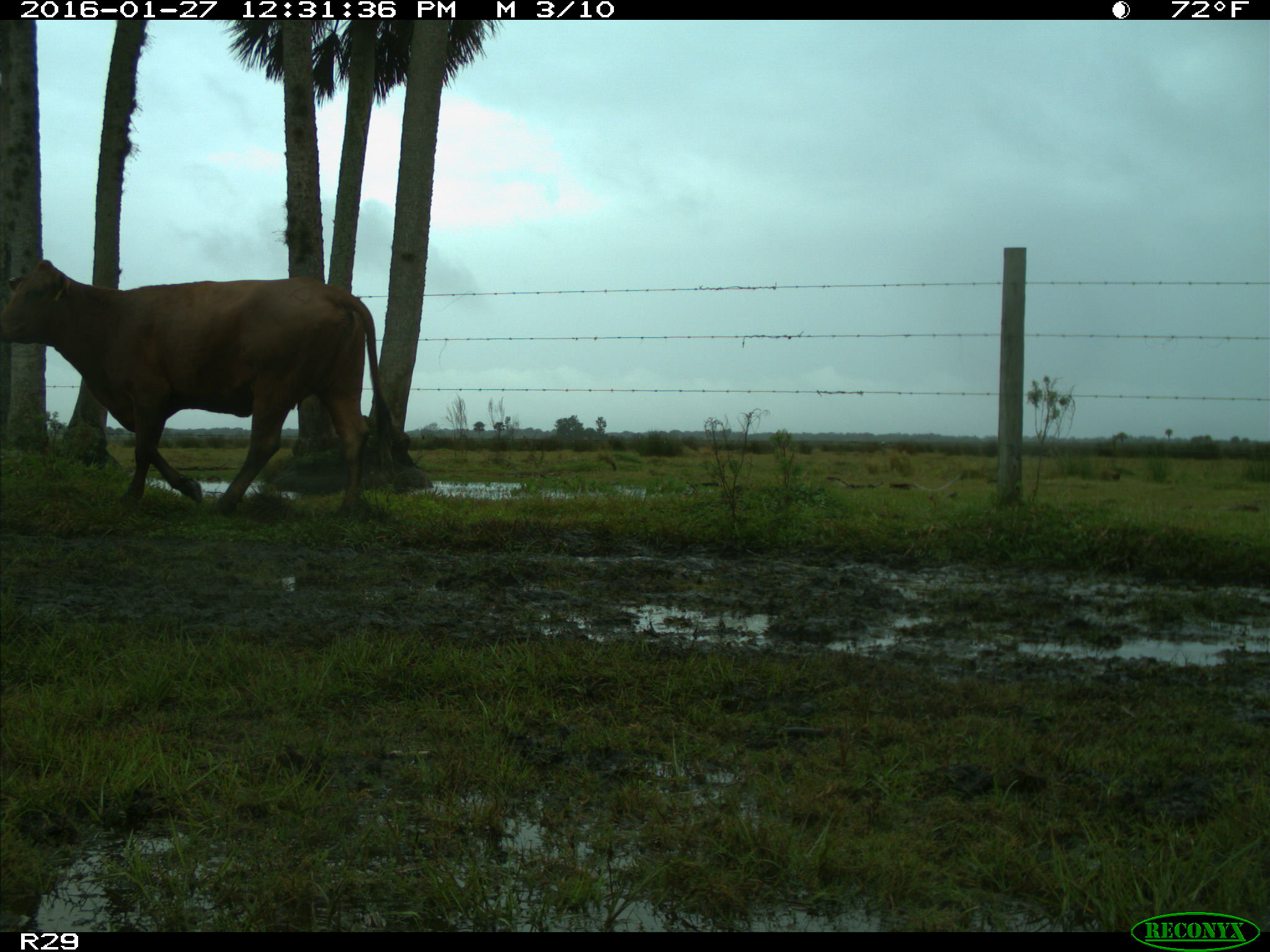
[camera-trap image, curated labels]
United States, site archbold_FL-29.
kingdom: Animalia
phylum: Chordata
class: Mammalia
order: Artiodactyla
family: Bovidae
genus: Bos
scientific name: Bos taurus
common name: domestic cow